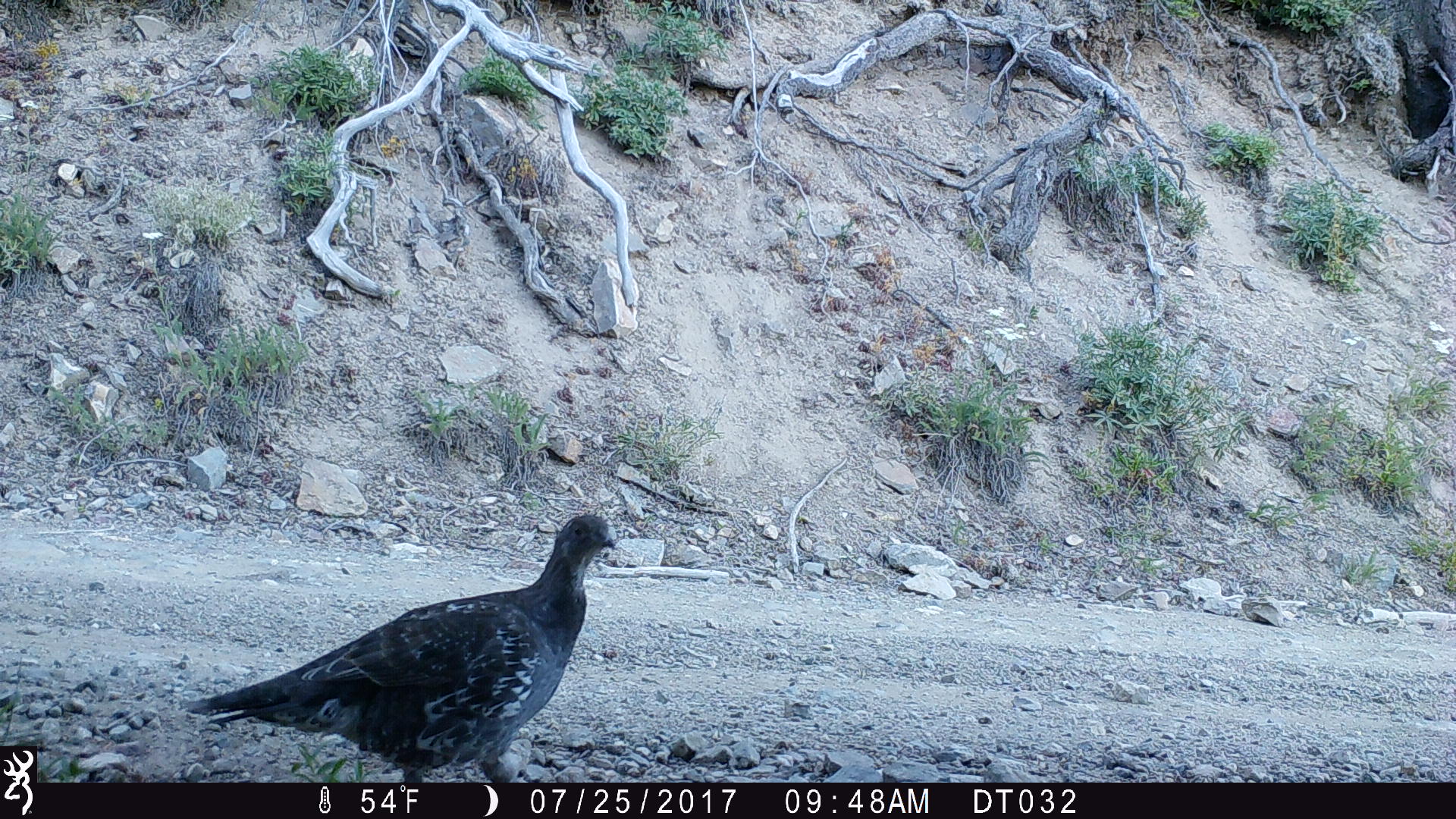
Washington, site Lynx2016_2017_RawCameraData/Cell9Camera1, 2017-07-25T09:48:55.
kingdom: Animalia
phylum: Chordata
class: Aves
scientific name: Aves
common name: birds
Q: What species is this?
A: Aves (birds).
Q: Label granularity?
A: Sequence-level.